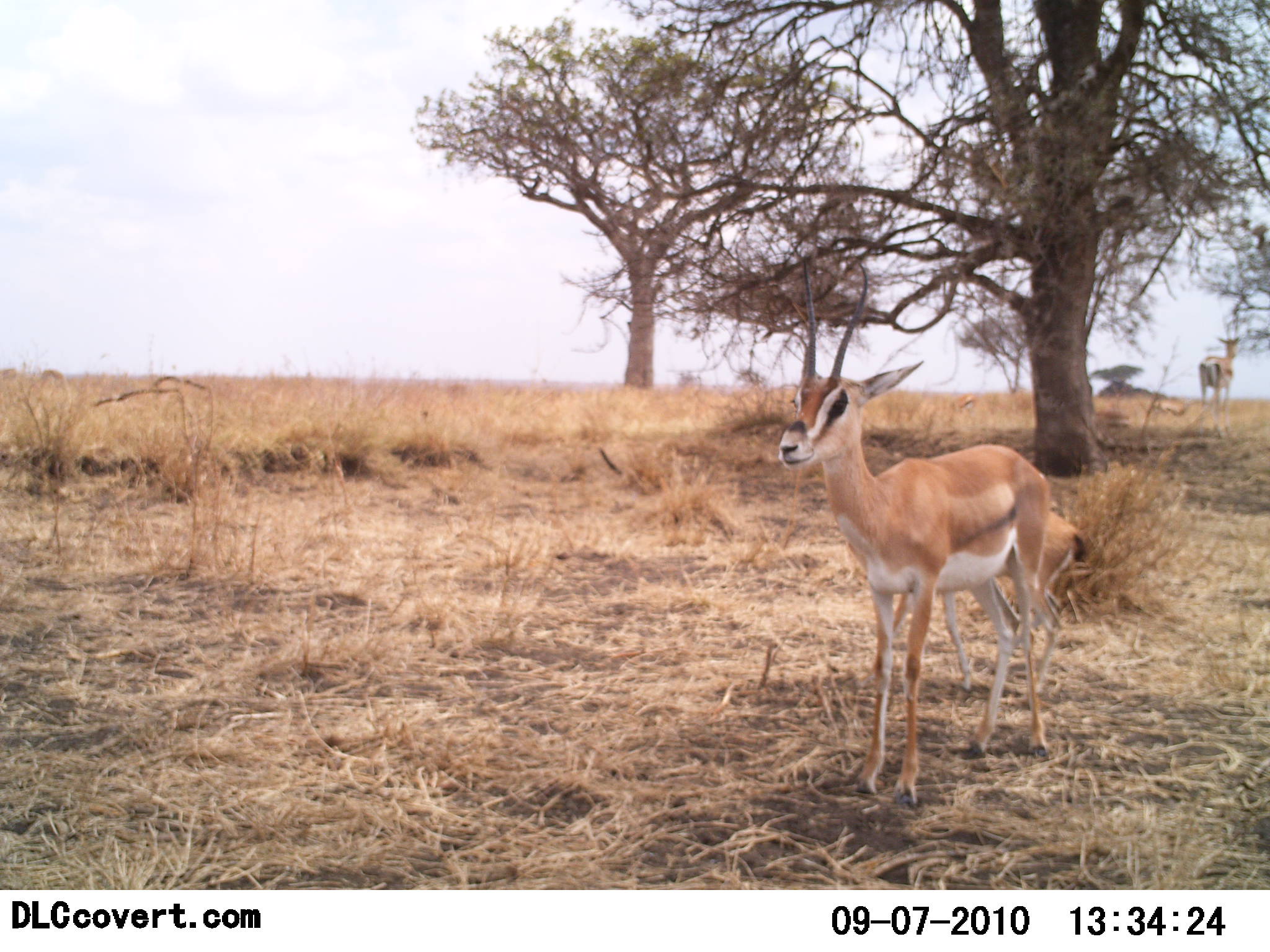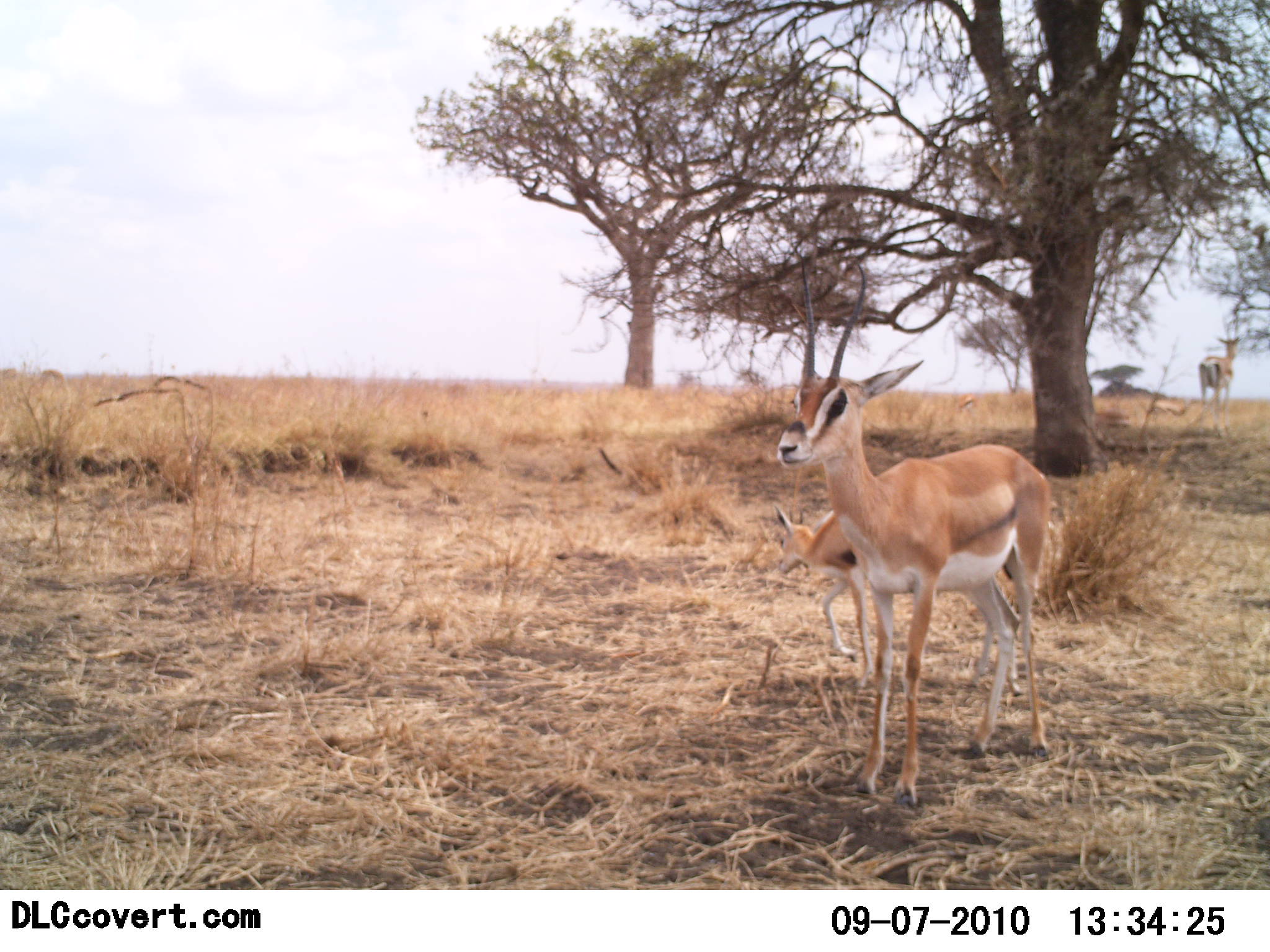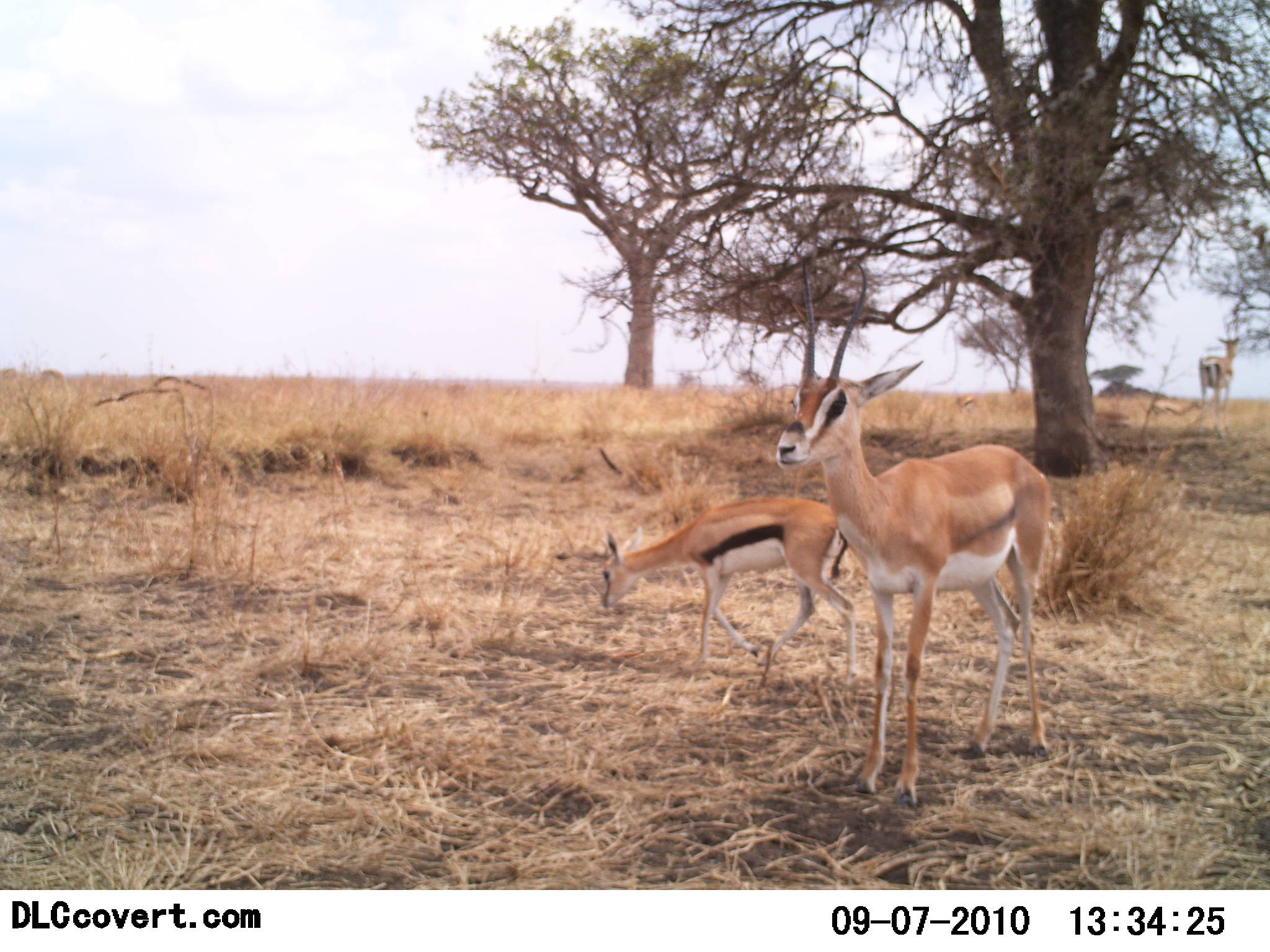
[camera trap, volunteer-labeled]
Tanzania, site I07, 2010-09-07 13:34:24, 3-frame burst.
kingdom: Animalia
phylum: Chordata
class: Mammalia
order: Artiodactyla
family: Bovidae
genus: Eudorcas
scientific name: Eudorcas thomsonii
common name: thomson's gazelle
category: gazellethomsons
Gazellethomsons (thomson's gazelle) (Eudorcas thomsonii), count 2. Behavior (volunteer vote fractions): standing 62%, resting 0%, moving 56%, interacting 6%. Young present (vote fraction): 50%. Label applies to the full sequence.